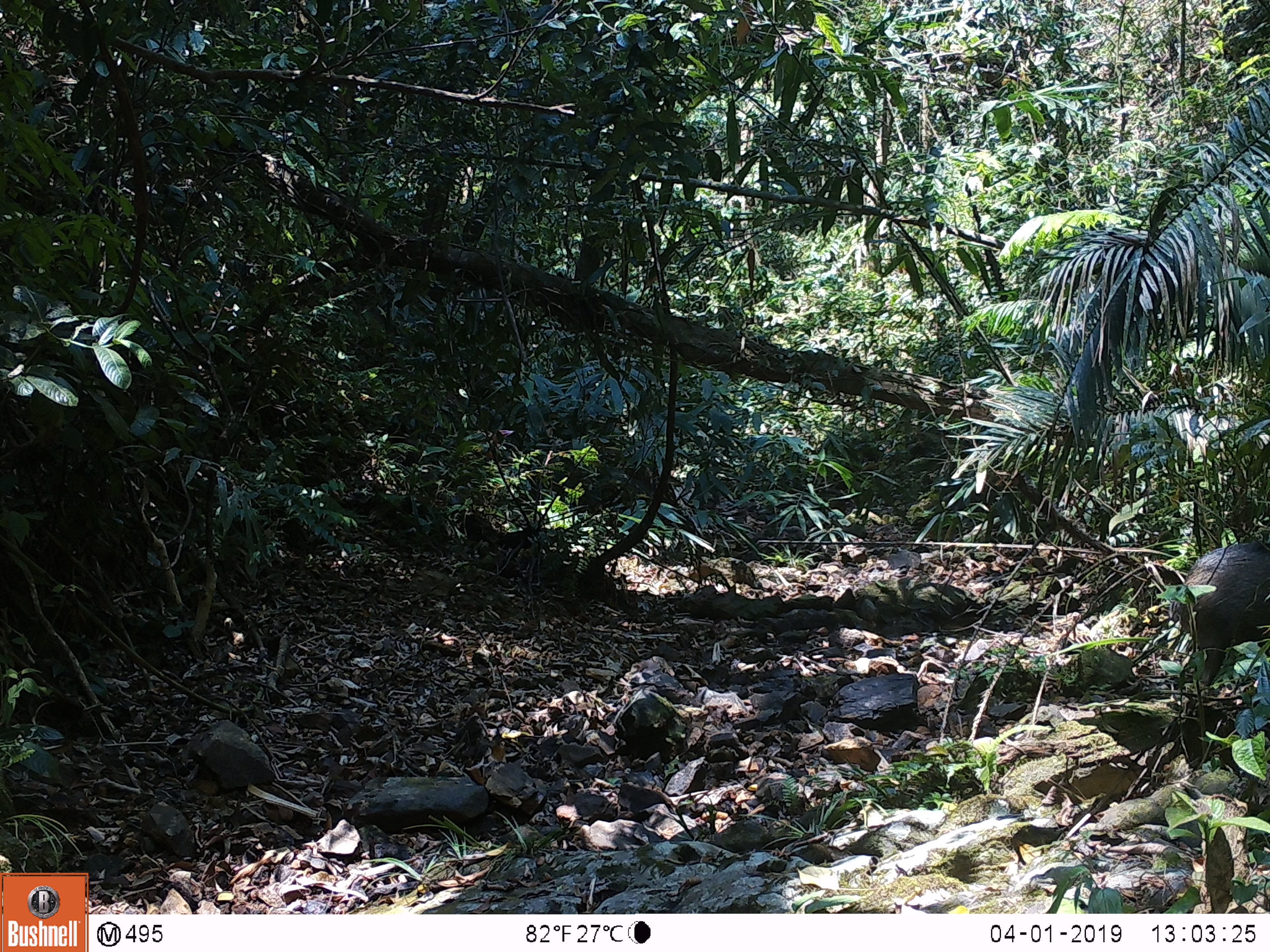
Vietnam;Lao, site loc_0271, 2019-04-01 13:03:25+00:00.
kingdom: Animalia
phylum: Chordata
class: Mammalia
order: Artiodactyla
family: Suidae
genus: Sus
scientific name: Sus scrofa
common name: eurasian wild pig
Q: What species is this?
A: Eurasian wild pig (Sus scrofa).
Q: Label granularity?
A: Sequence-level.